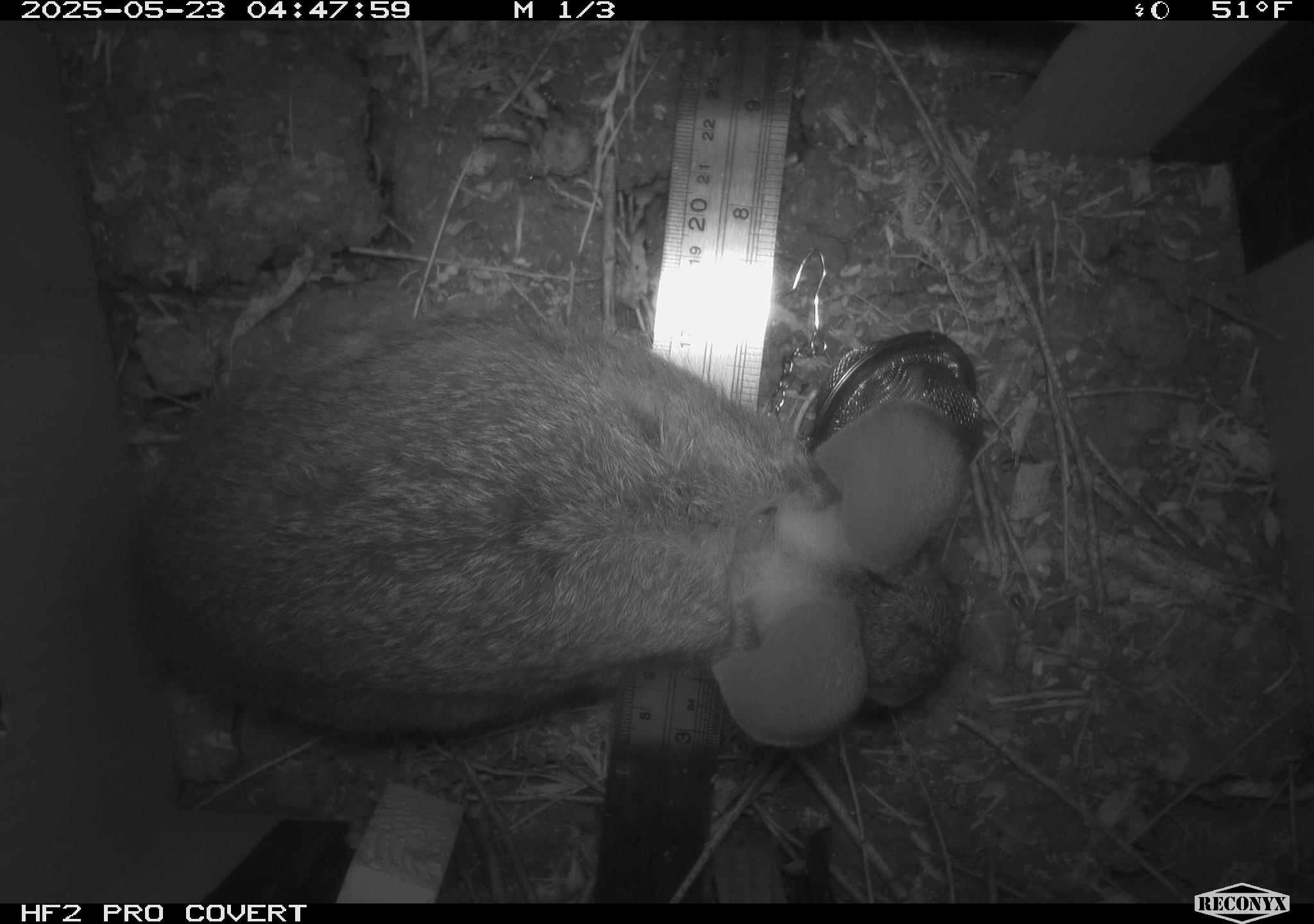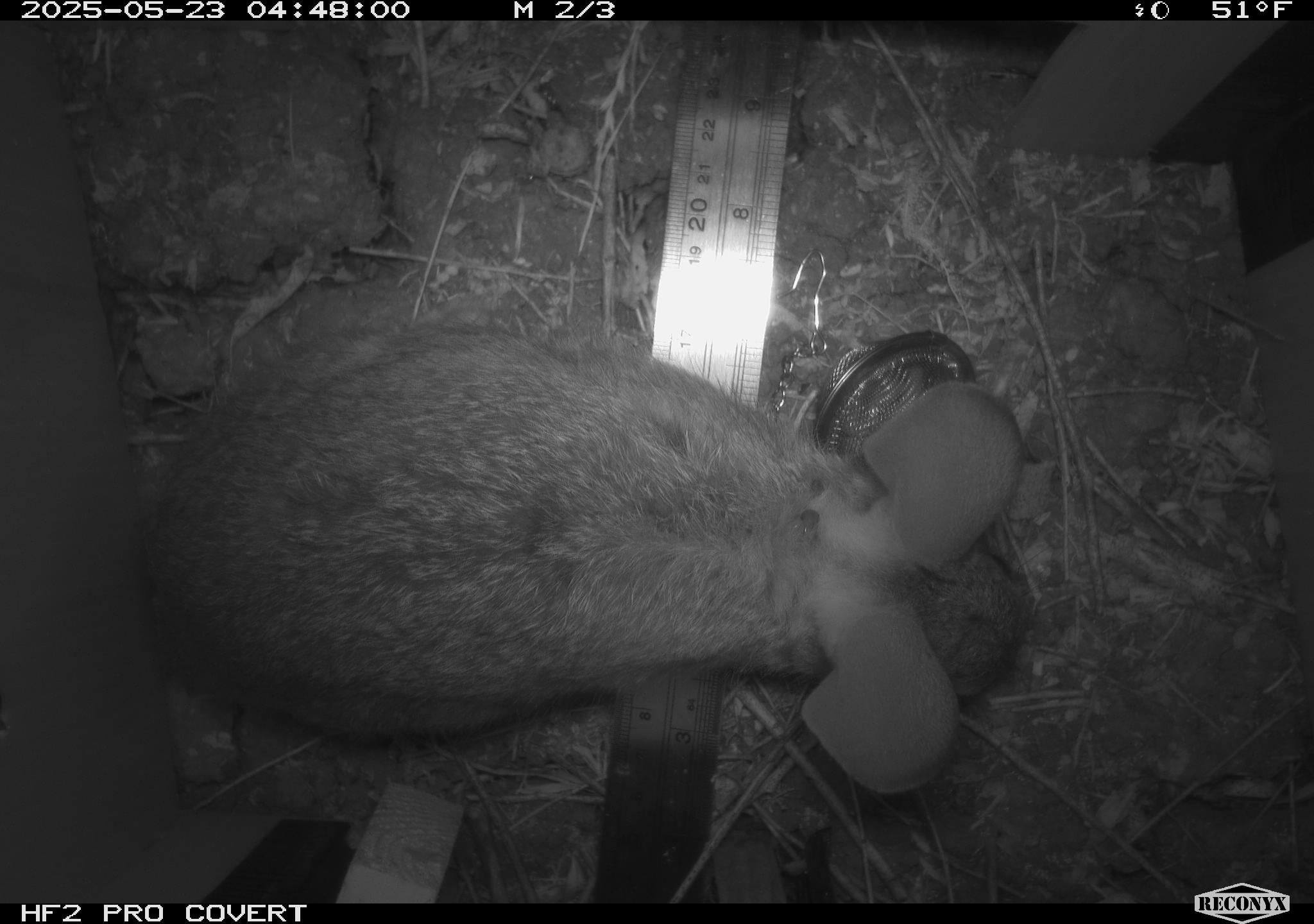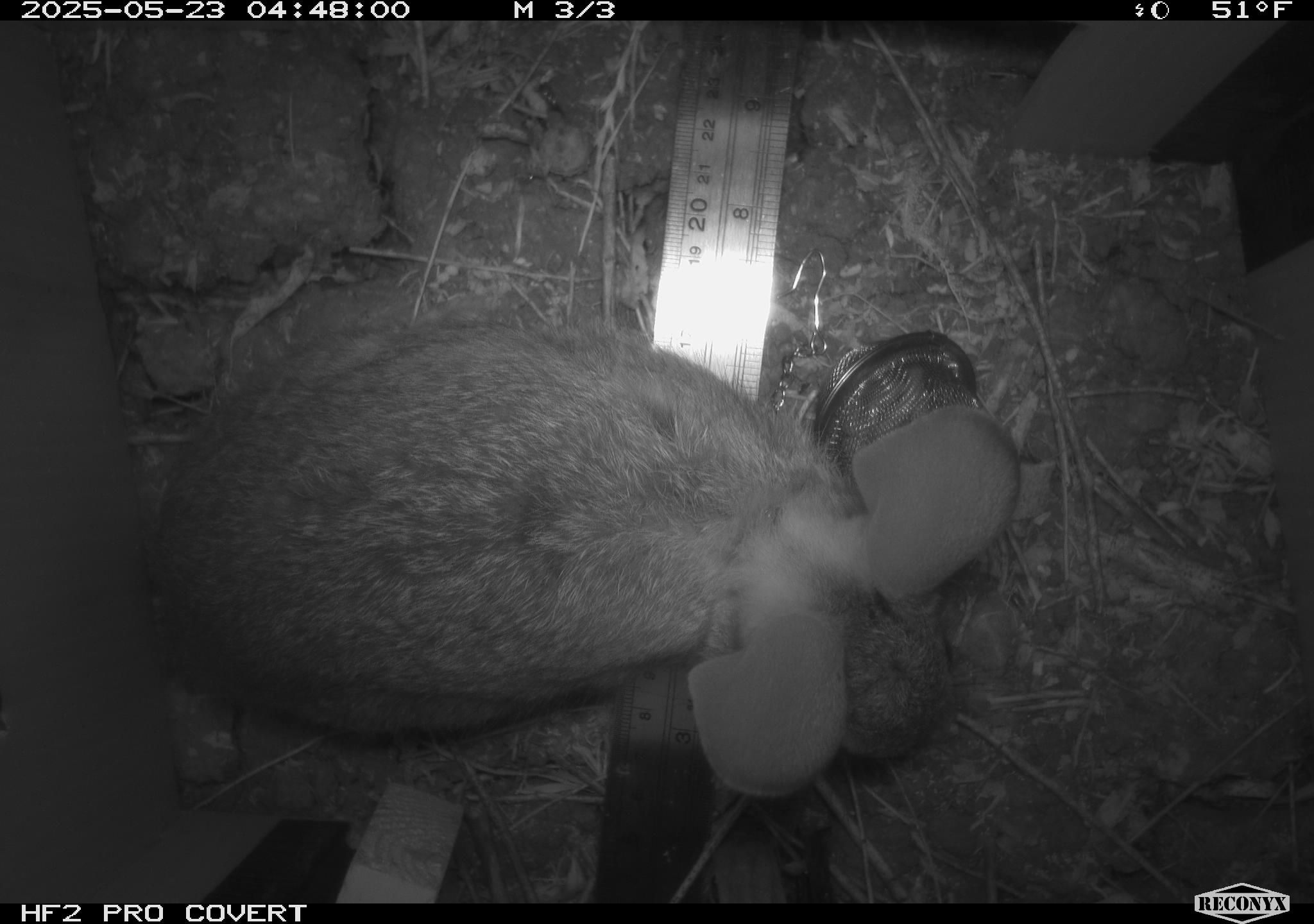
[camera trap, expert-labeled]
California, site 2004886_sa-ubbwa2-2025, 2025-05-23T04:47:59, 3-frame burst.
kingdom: Animalia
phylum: Chordata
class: Mammalia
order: Lagomorpha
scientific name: Lagomorpha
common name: hares, rabbits, and pikas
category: lagomorpha order